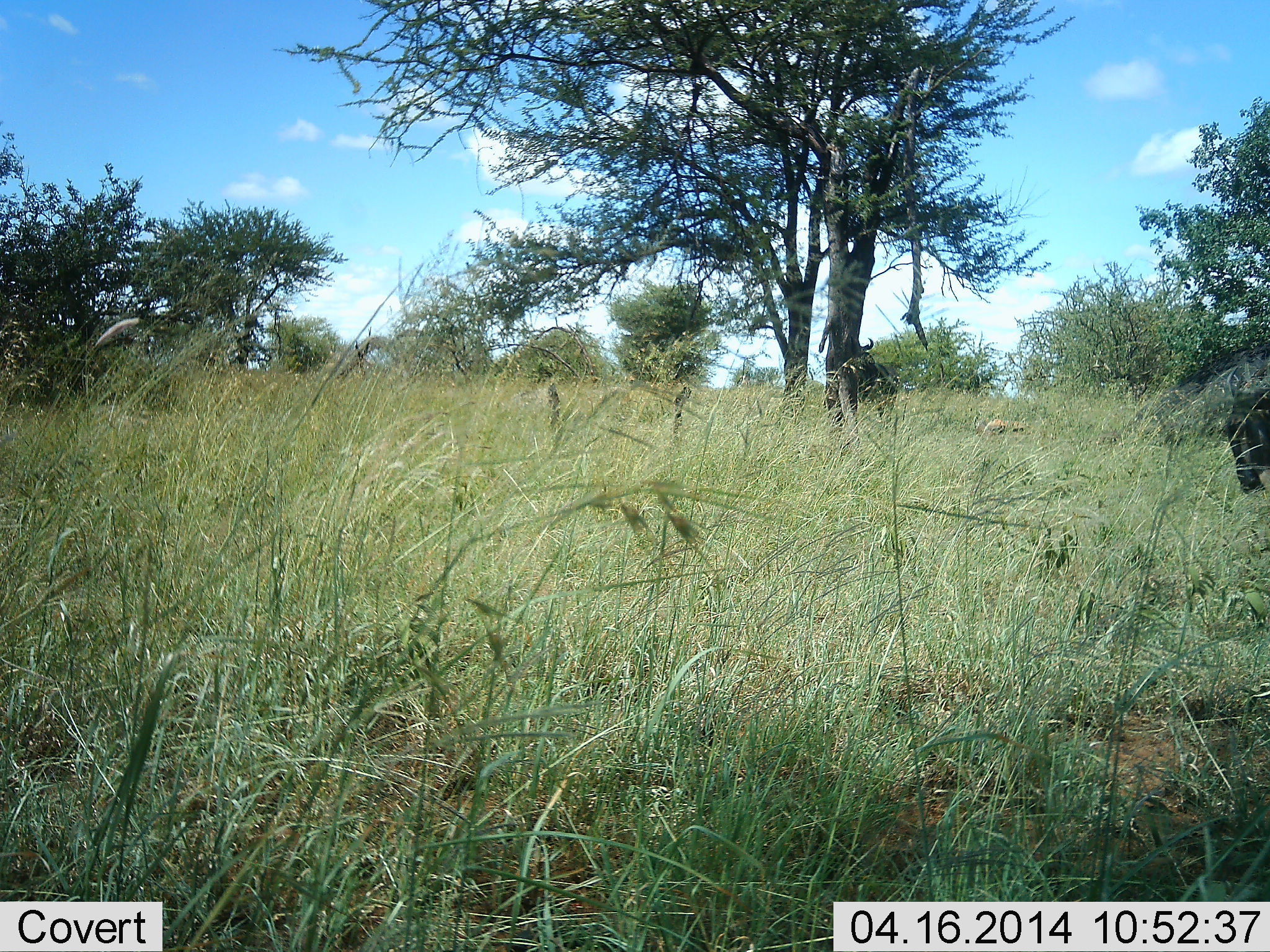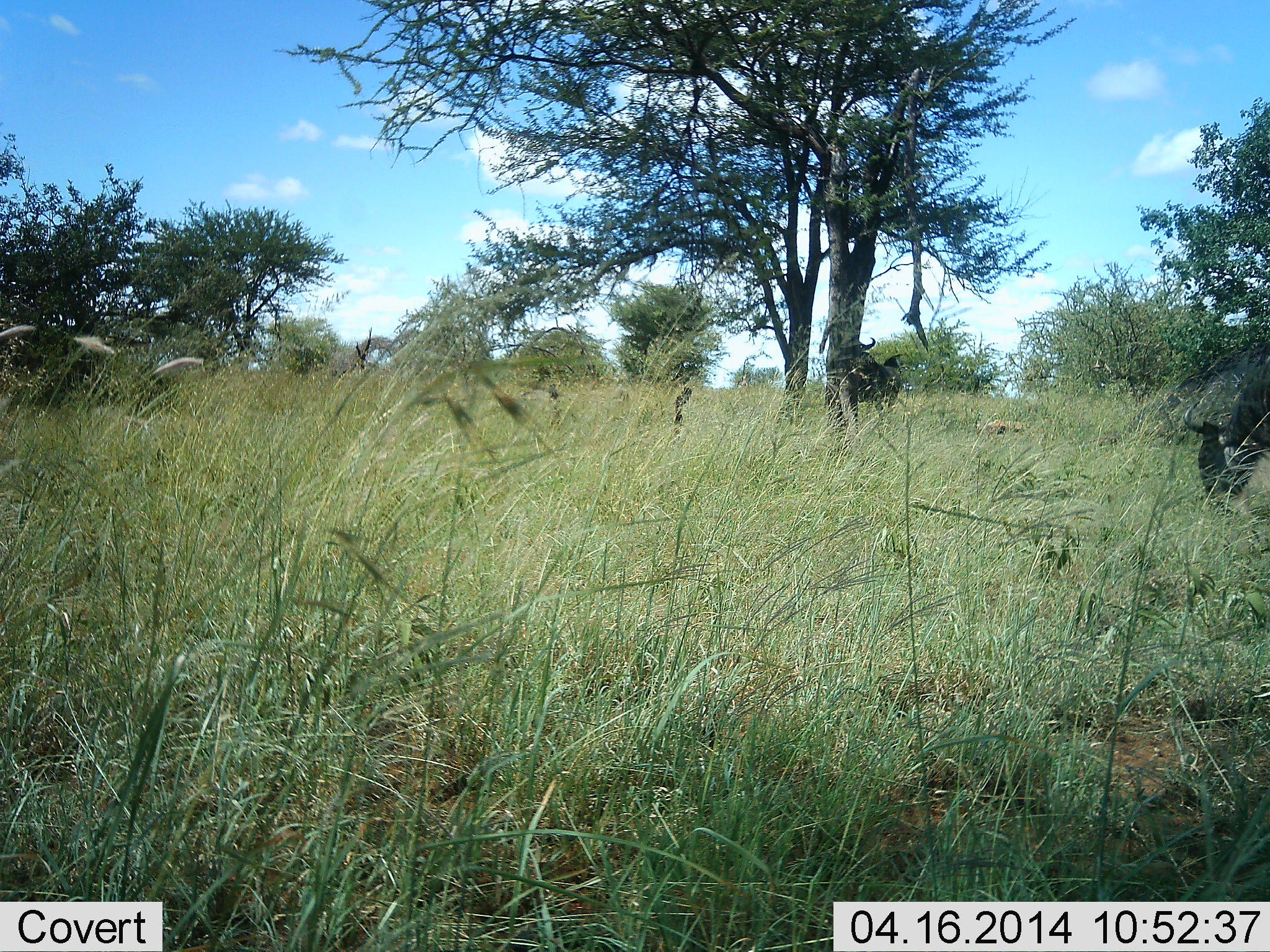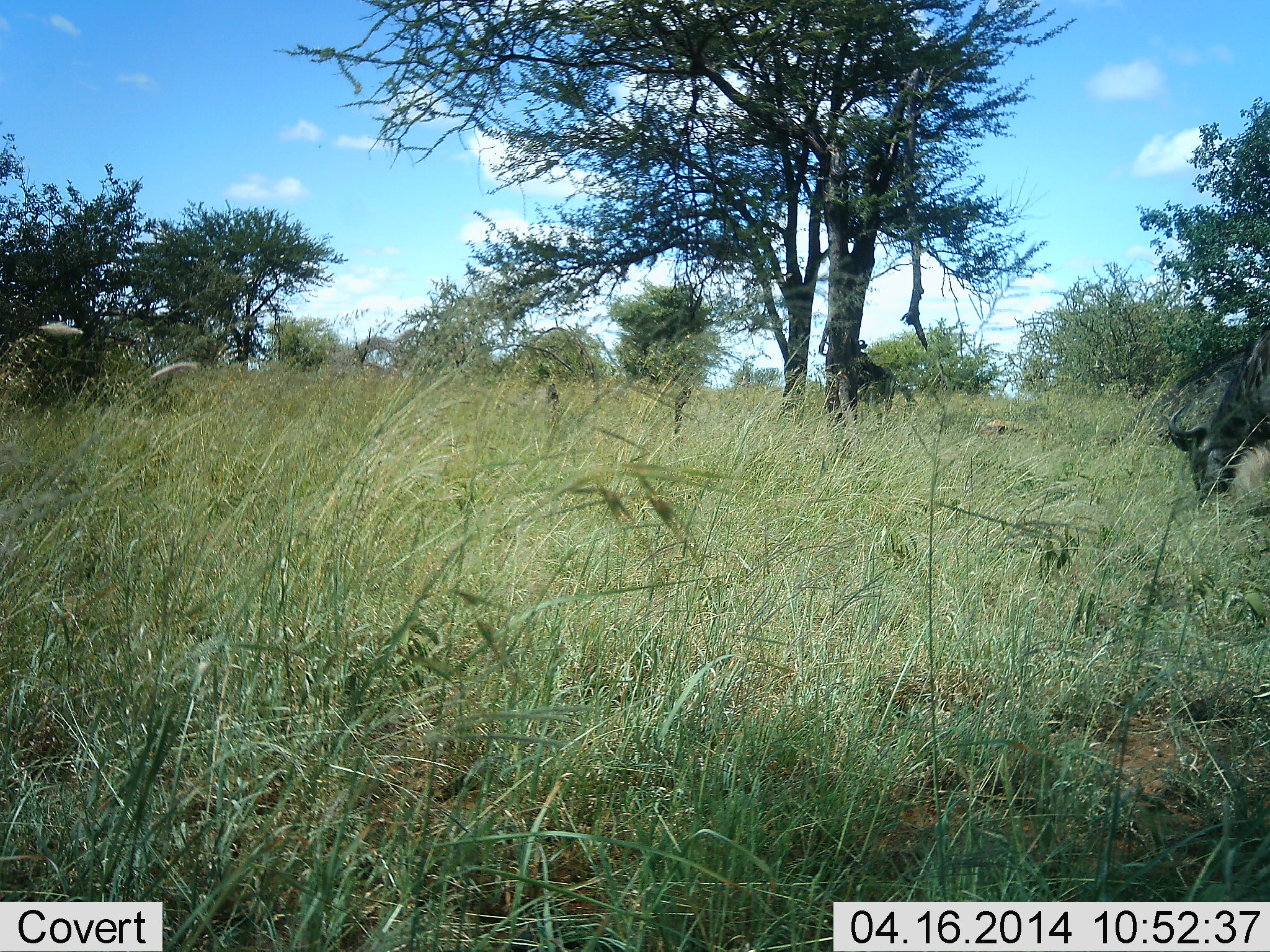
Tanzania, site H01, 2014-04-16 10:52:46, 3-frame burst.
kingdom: Animalia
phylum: Chordata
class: Mammalia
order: Artiodactyla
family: Bovidae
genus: Connochaetes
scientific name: Connochaetes taurinus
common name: blue wildebeest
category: wildebeest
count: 2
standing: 73%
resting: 0%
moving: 9%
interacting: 0%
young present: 0%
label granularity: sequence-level